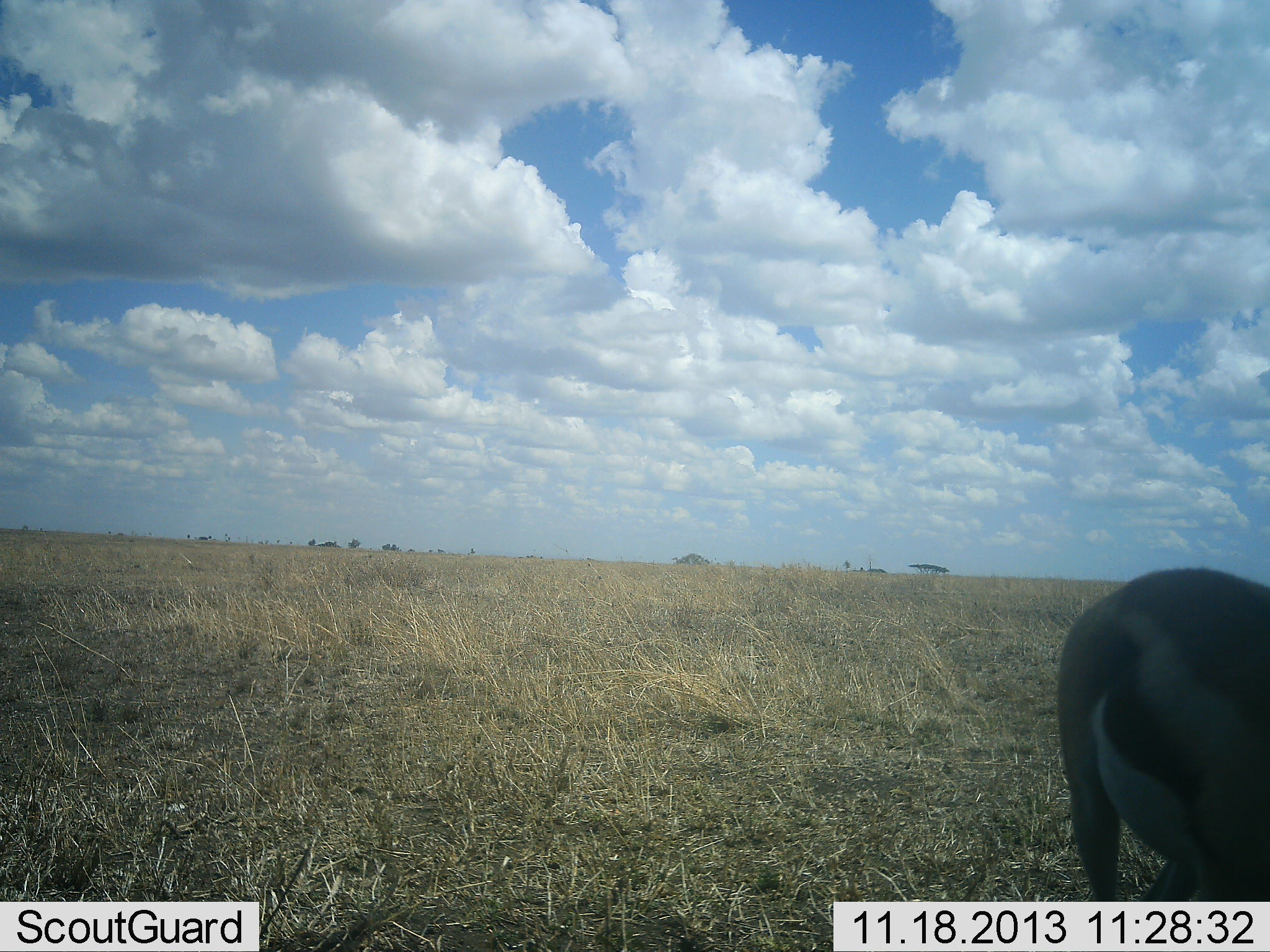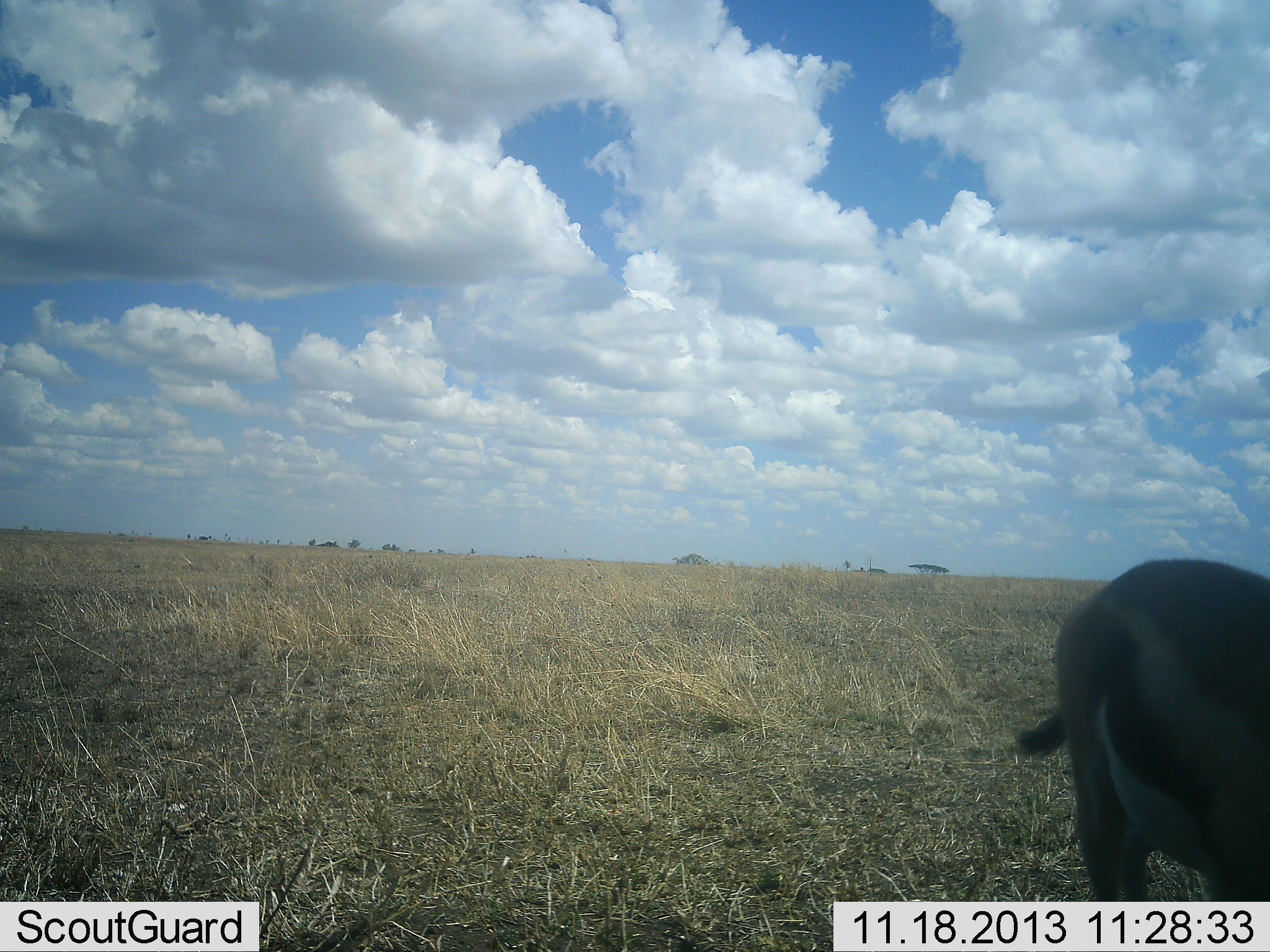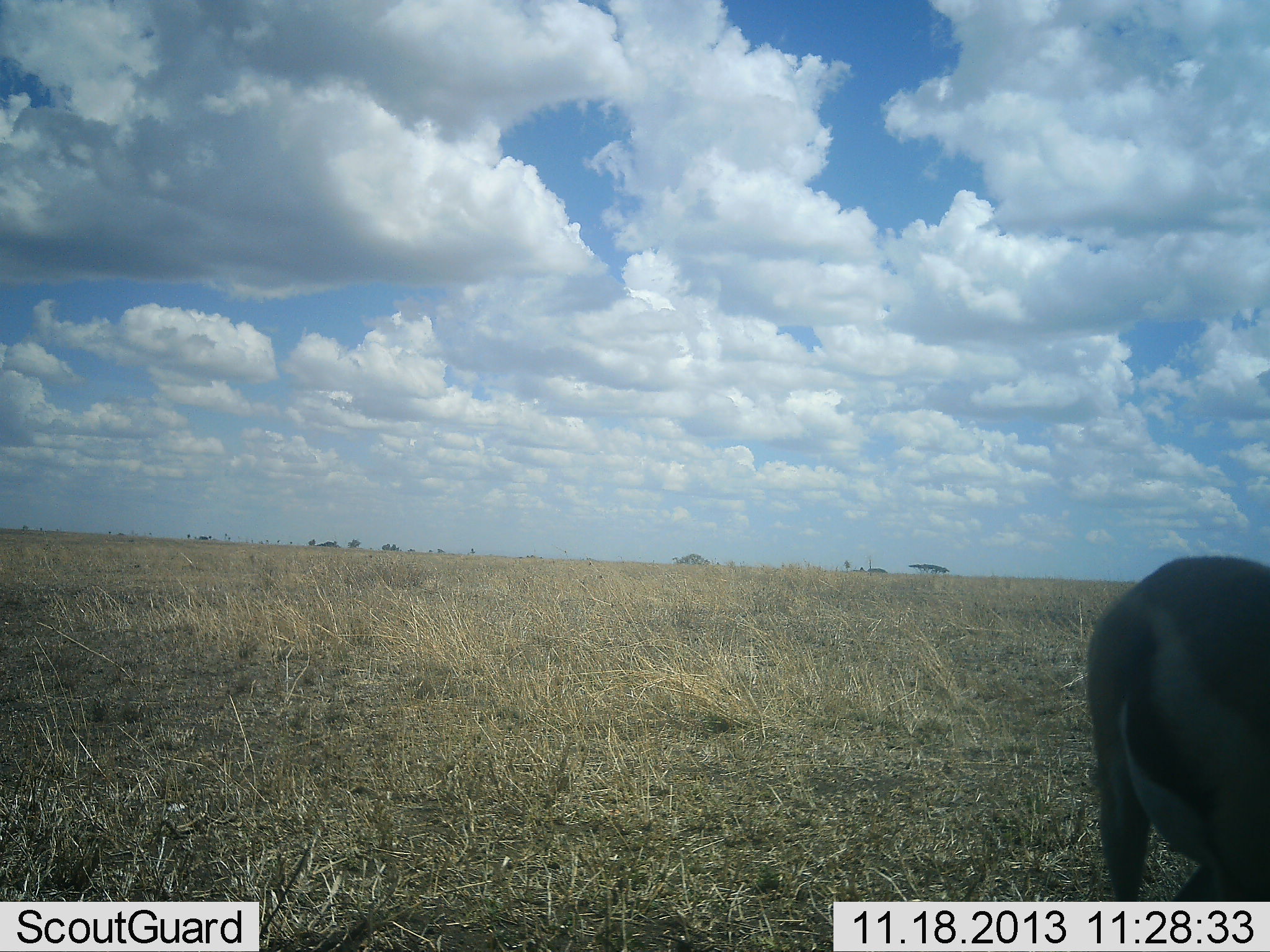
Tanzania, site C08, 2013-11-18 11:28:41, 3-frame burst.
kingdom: Animalia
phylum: Chordata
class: Mammalia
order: Artiodactyla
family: Bovidae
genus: Eudorcas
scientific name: Eudorcas thomsonii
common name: thomson's gazelle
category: gazellethomsons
Gazellethomsons (thomson's gazelle) (Eudorcas thomsonii), count 1. Behavior (volunteer vote fractions): standing 74%, resting 0%, moving 15%, interacting 2%. Young present (vote fraction): 0%. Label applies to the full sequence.